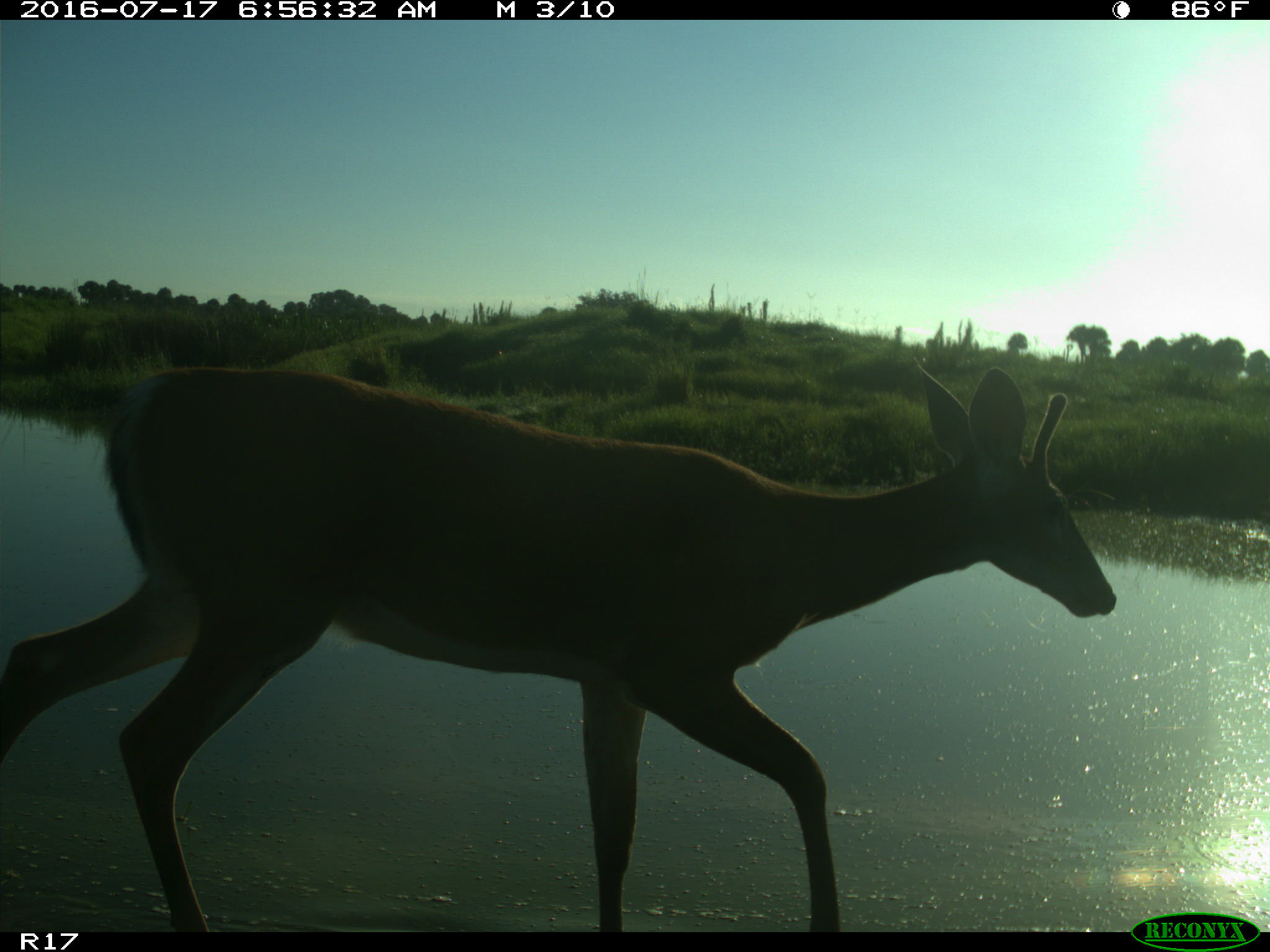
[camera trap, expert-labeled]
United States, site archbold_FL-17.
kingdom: Animalia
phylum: Chordata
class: Mammalia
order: Artiodactyla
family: Cervidae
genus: Odocoileus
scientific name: Odocoileus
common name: deer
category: unidentified deer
Unidentified deer (deer) (Odocoileus).